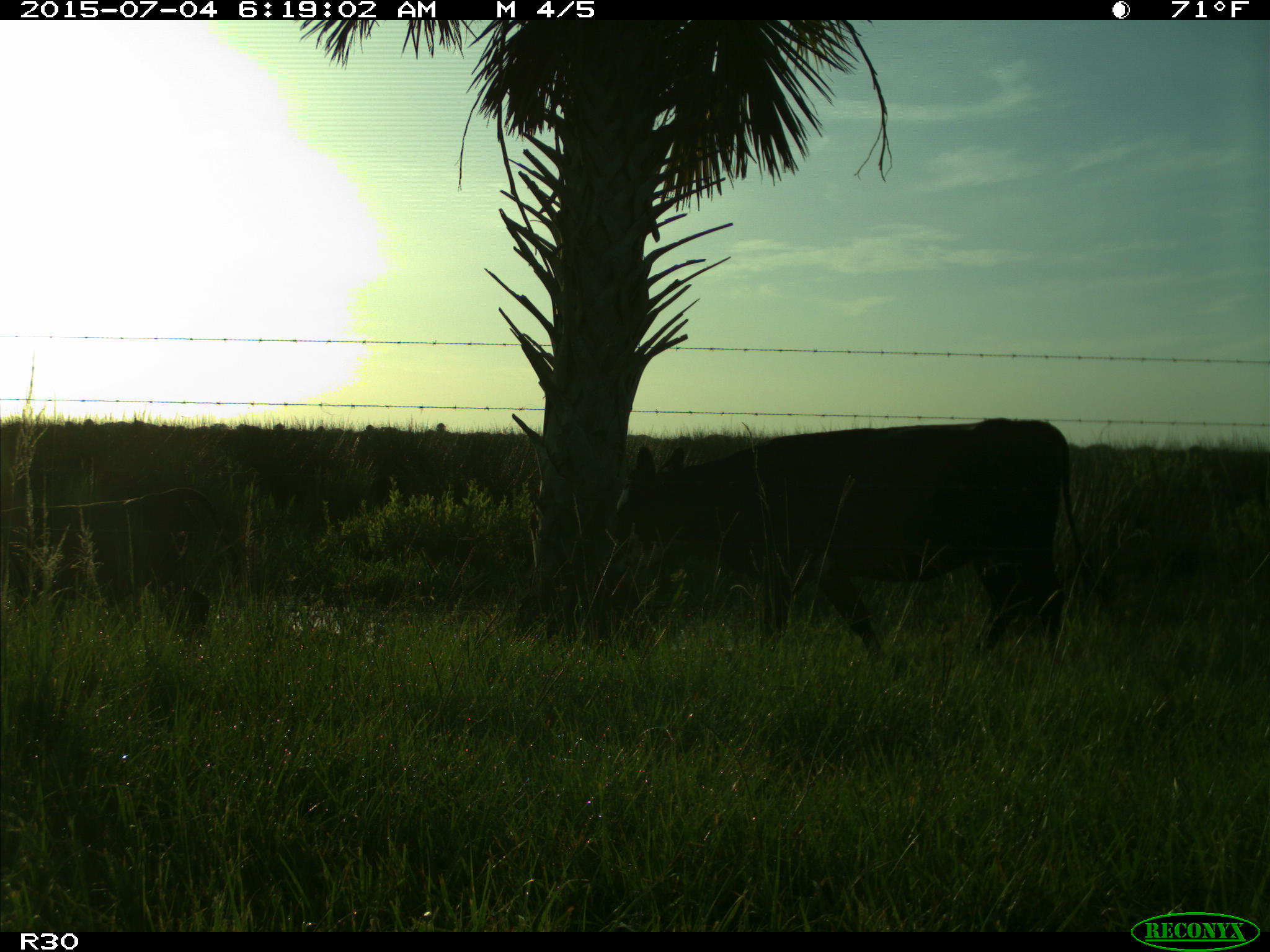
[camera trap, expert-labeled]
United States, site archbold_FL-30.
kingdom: Animalia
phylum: Chordata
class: Mammalia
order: Artiodactyla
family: Bovidae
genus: Bos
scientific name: Bos taurus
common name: domestic cow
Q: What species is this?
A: Bos taurus (domestic cow).